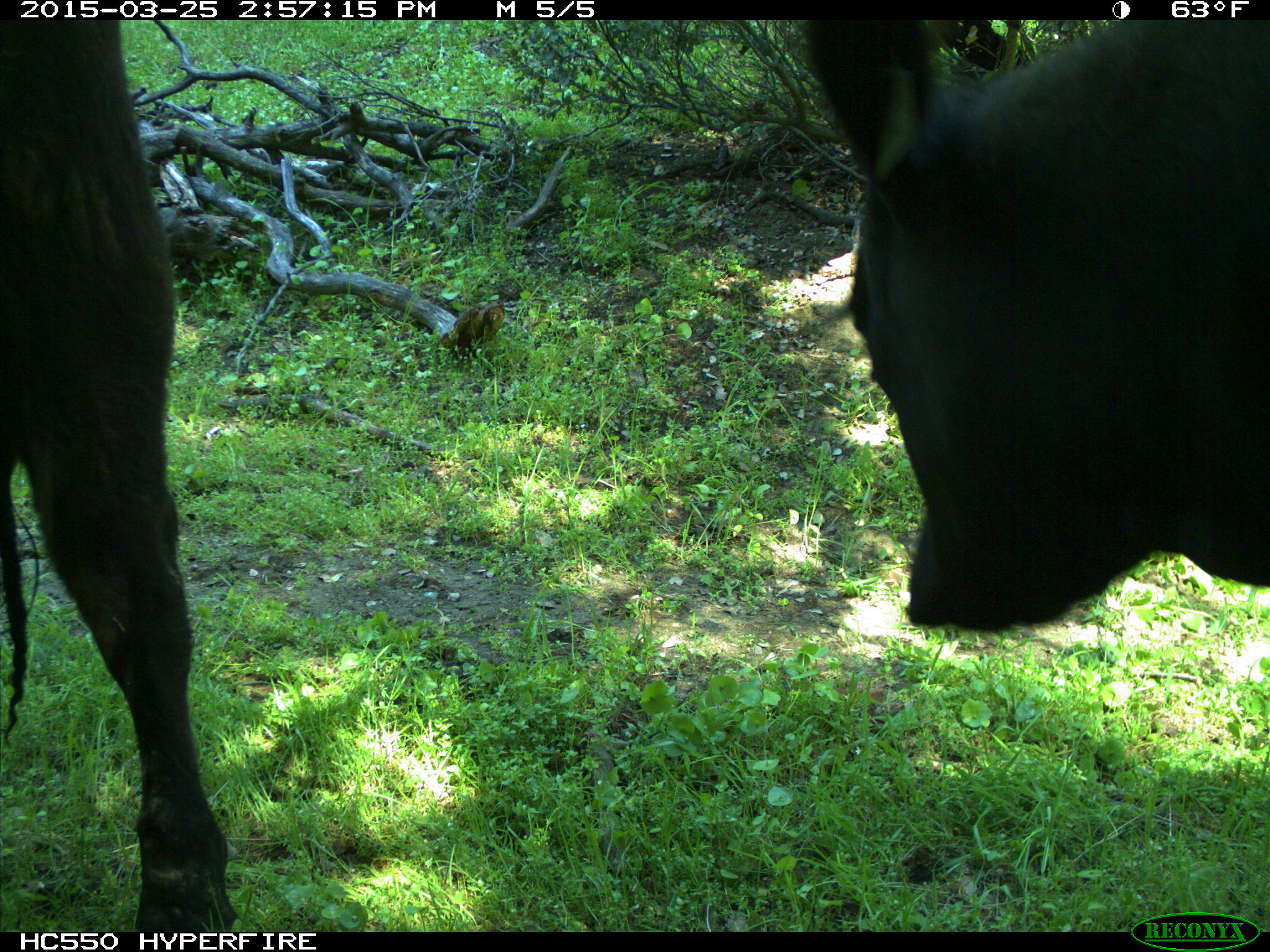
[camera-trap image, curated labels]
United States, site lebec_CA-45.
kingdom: Animalia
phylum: Chordata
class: Mammalia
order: Artiodactyla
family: Bovidae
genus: Bos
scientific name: Bos taurus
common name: domestic cow